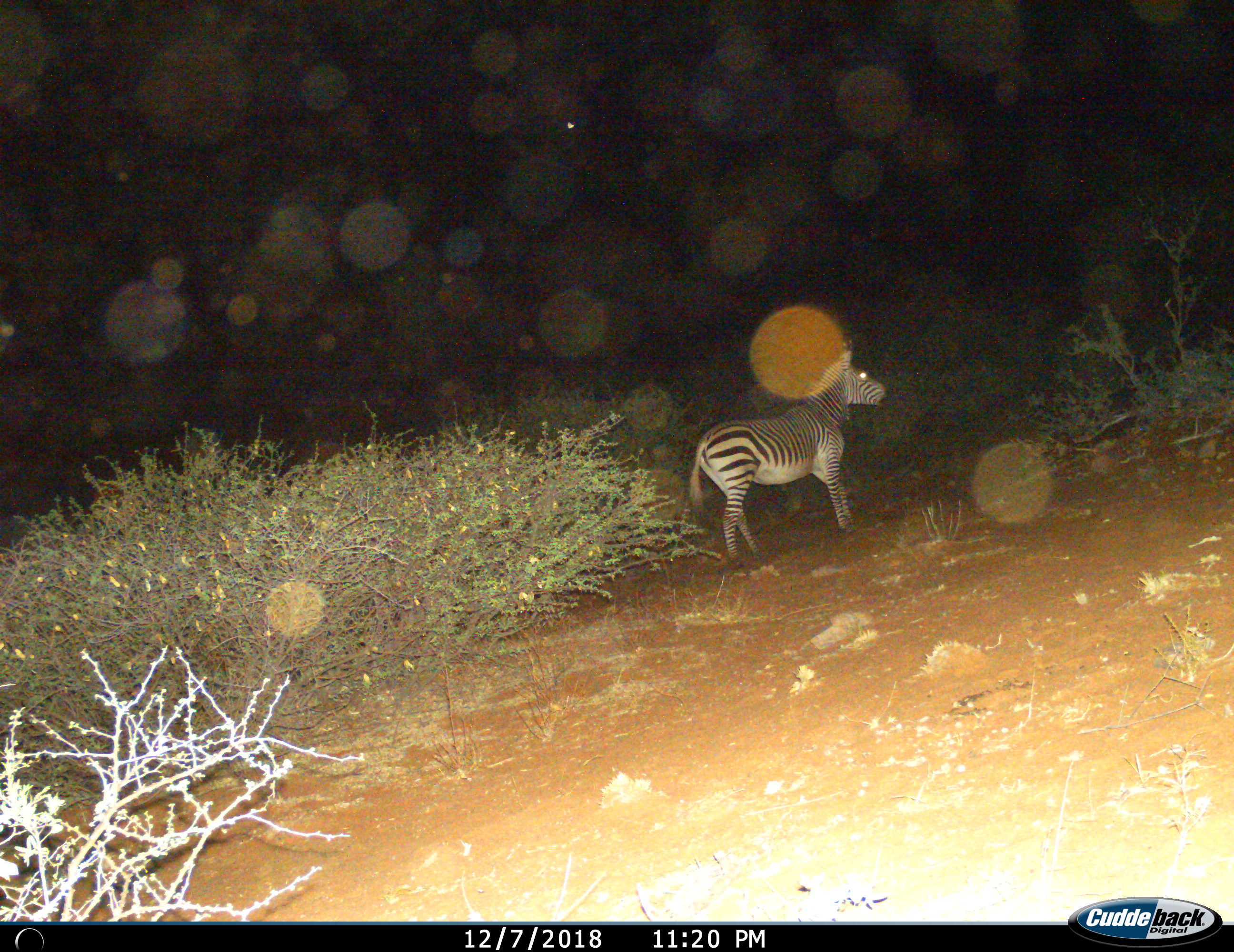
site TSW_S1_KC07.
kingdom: Animalia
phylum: Chordata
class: Mammalia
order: Perissodactyla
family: Equidae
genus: Equus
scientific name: Equus zebra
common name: mountain zebra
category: zebramountain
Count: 1.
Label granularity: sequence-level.